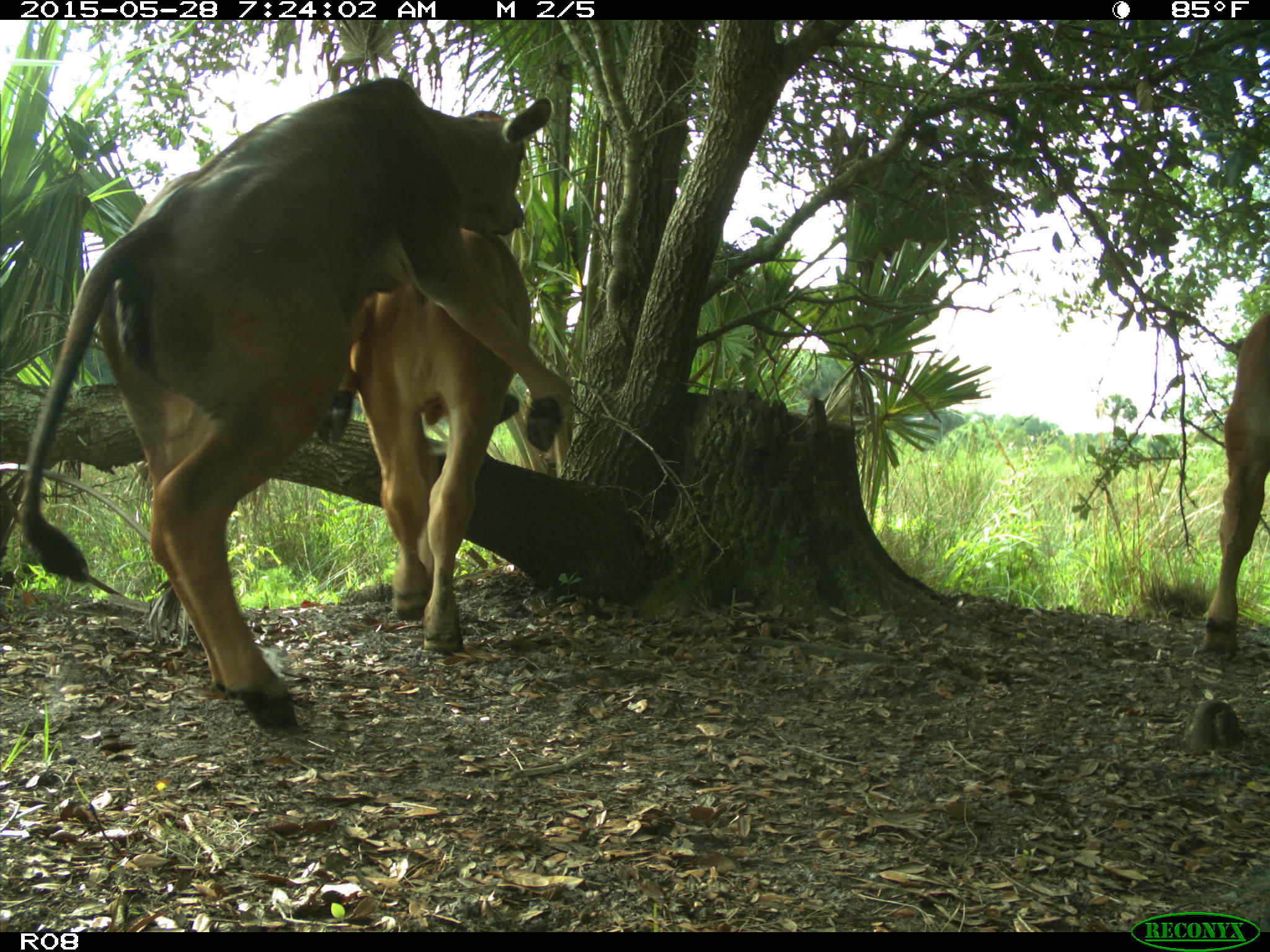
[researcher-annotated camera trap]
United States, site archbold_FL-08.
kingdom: Animalia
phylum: Chordata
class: Mammalia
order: Artiodactyla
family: Bovidae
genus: Bos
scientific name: Bos taurus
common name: domestic cow